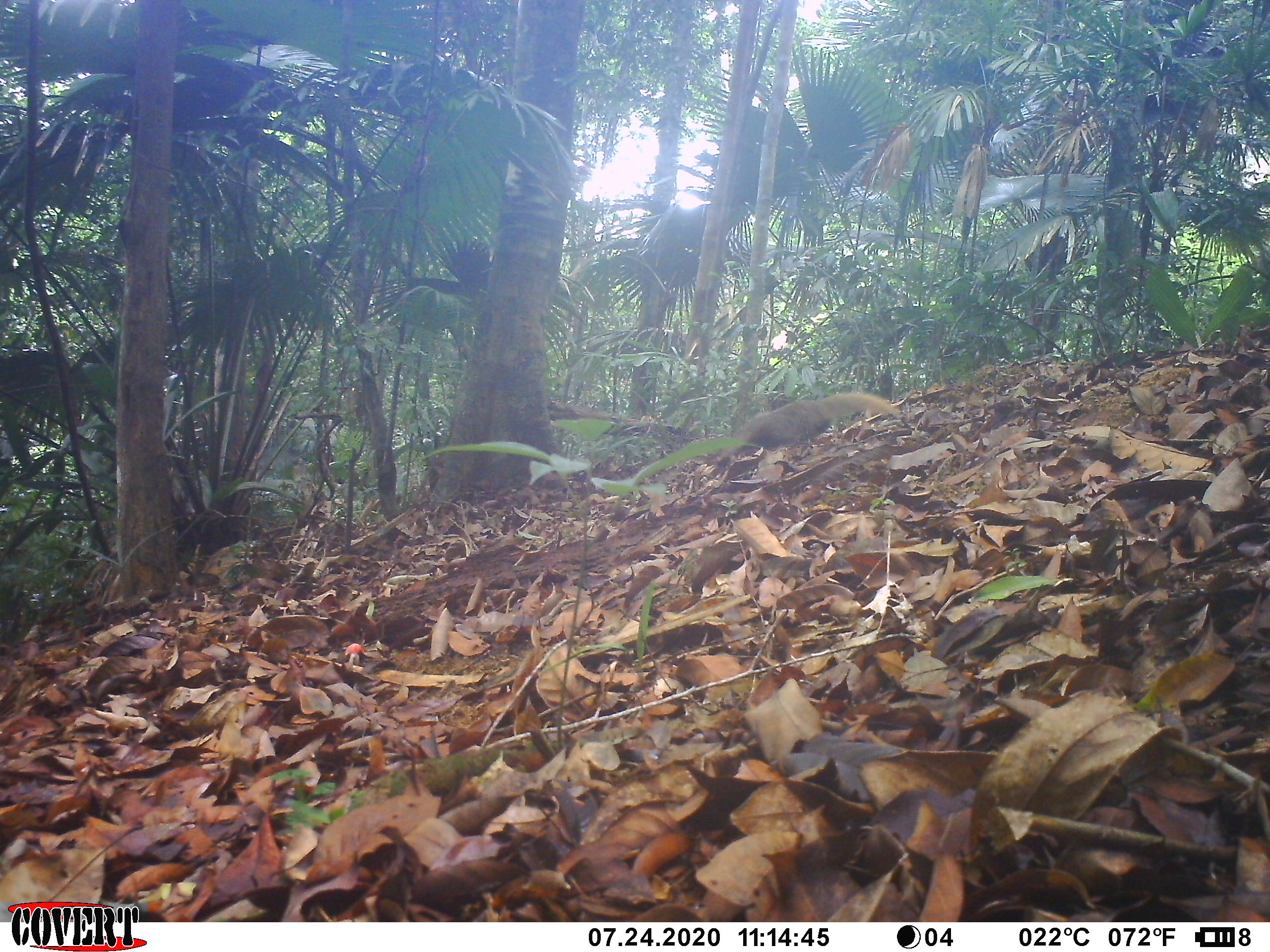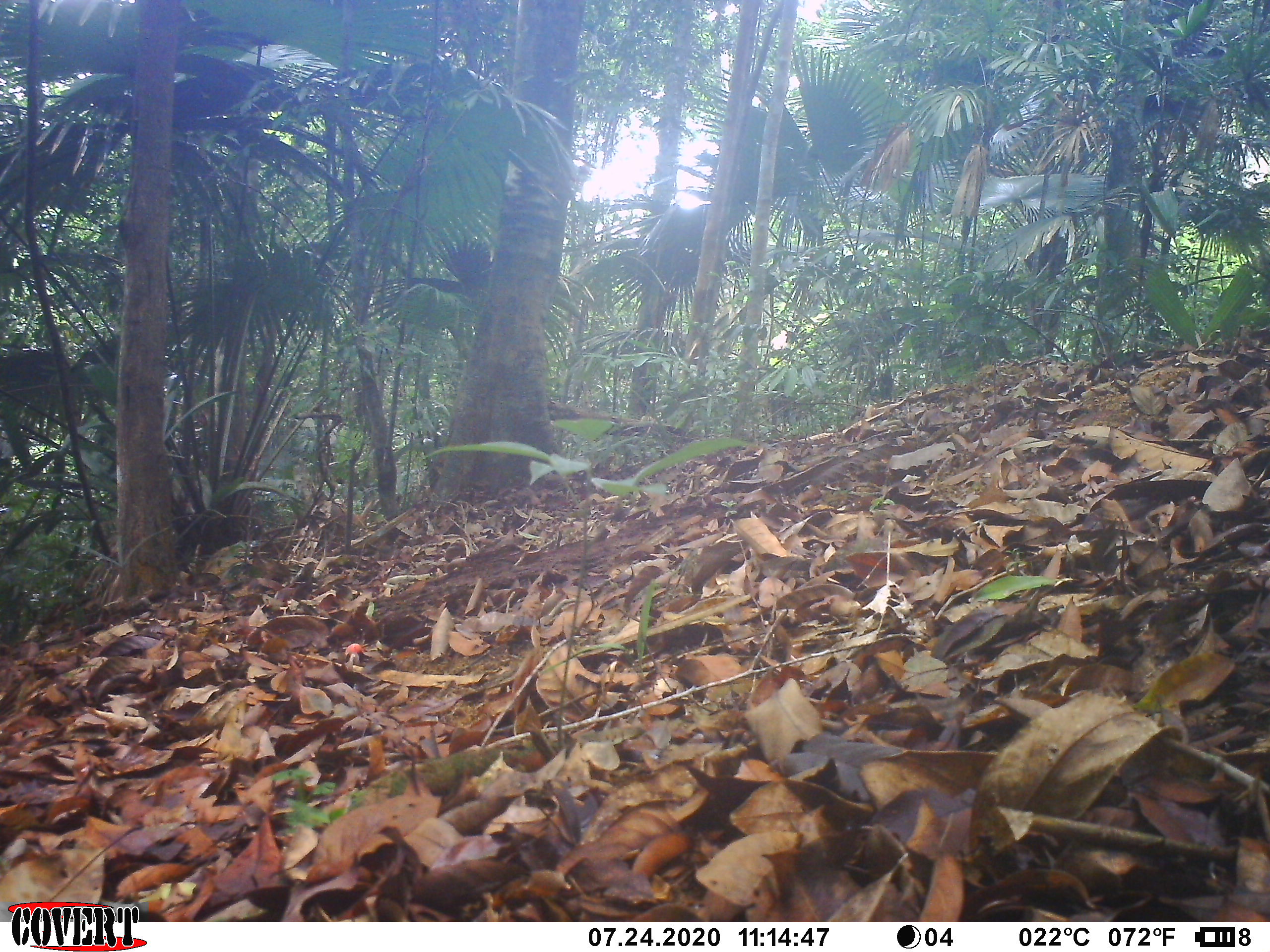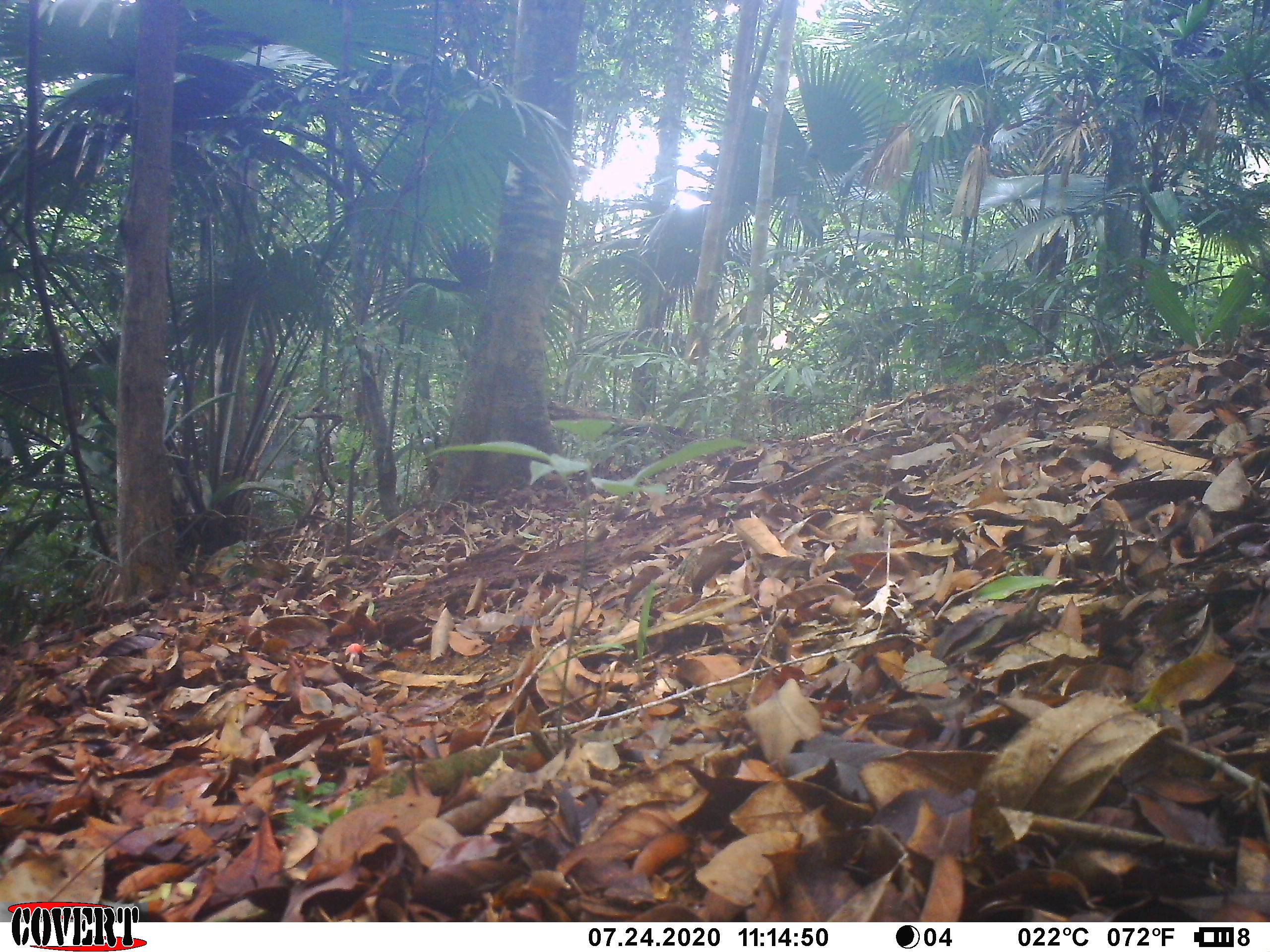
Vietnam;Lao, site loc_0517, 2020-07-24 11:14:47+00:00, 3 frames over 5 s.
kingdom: Animalia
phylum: Chordata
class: Mammalia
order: Carnivora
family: Herpestidae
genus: Urva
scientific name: Urva urva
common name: crab-eating mongoose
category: crab eating mongoose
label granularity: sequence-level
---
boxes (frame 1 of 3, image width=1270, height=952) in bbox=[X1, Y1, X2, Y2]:
crab eating mongoose: bbox=[714, 388, 901, 461]